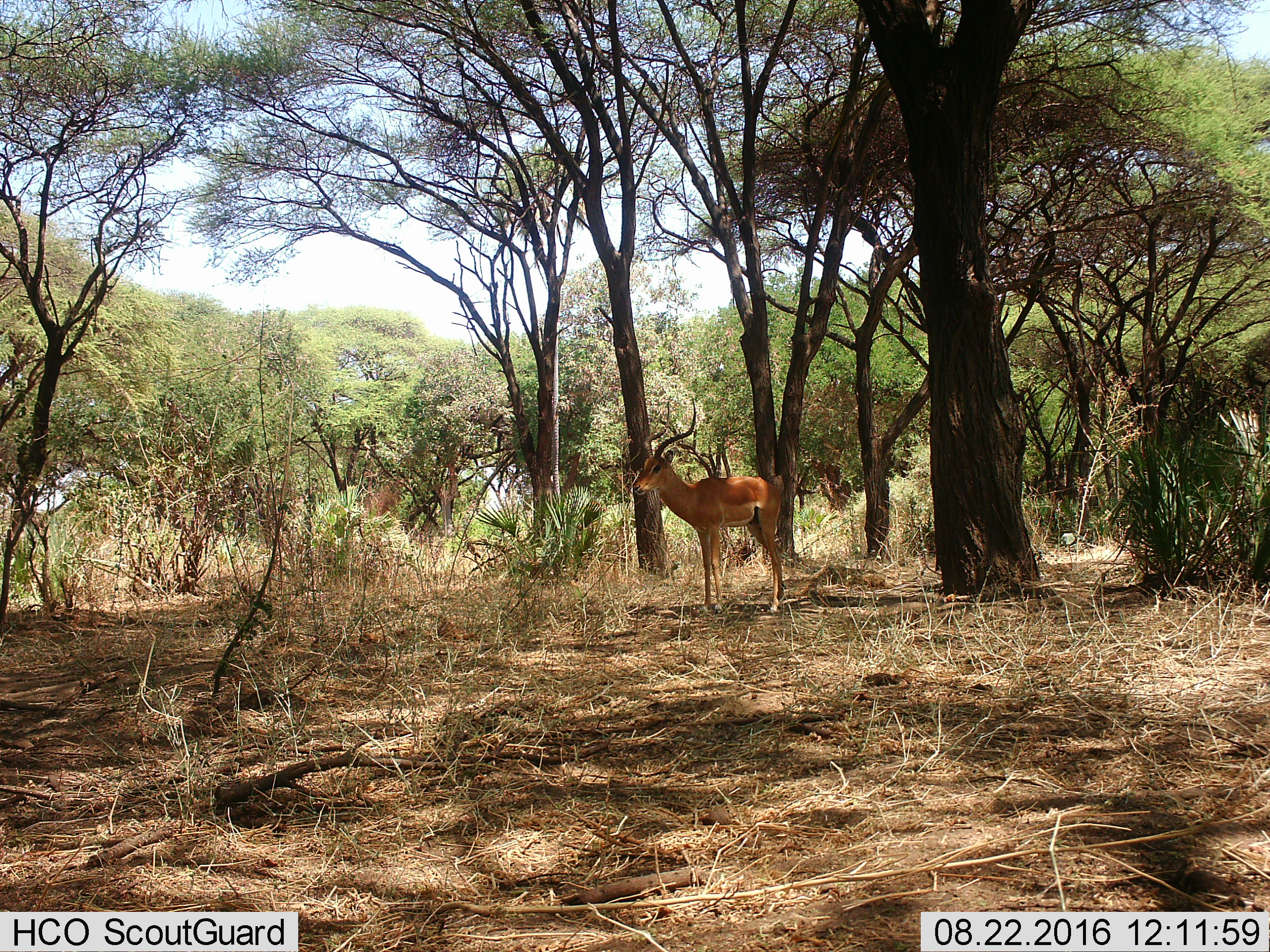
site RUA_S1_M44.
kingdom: Animalia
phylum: Chordata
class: Mammalia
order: Artiodactyla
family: Bovidae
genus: Aepyceros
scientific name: Aepyceros melampus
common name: impala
Impala (Aepyceros melampus), count 1. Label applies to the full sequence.